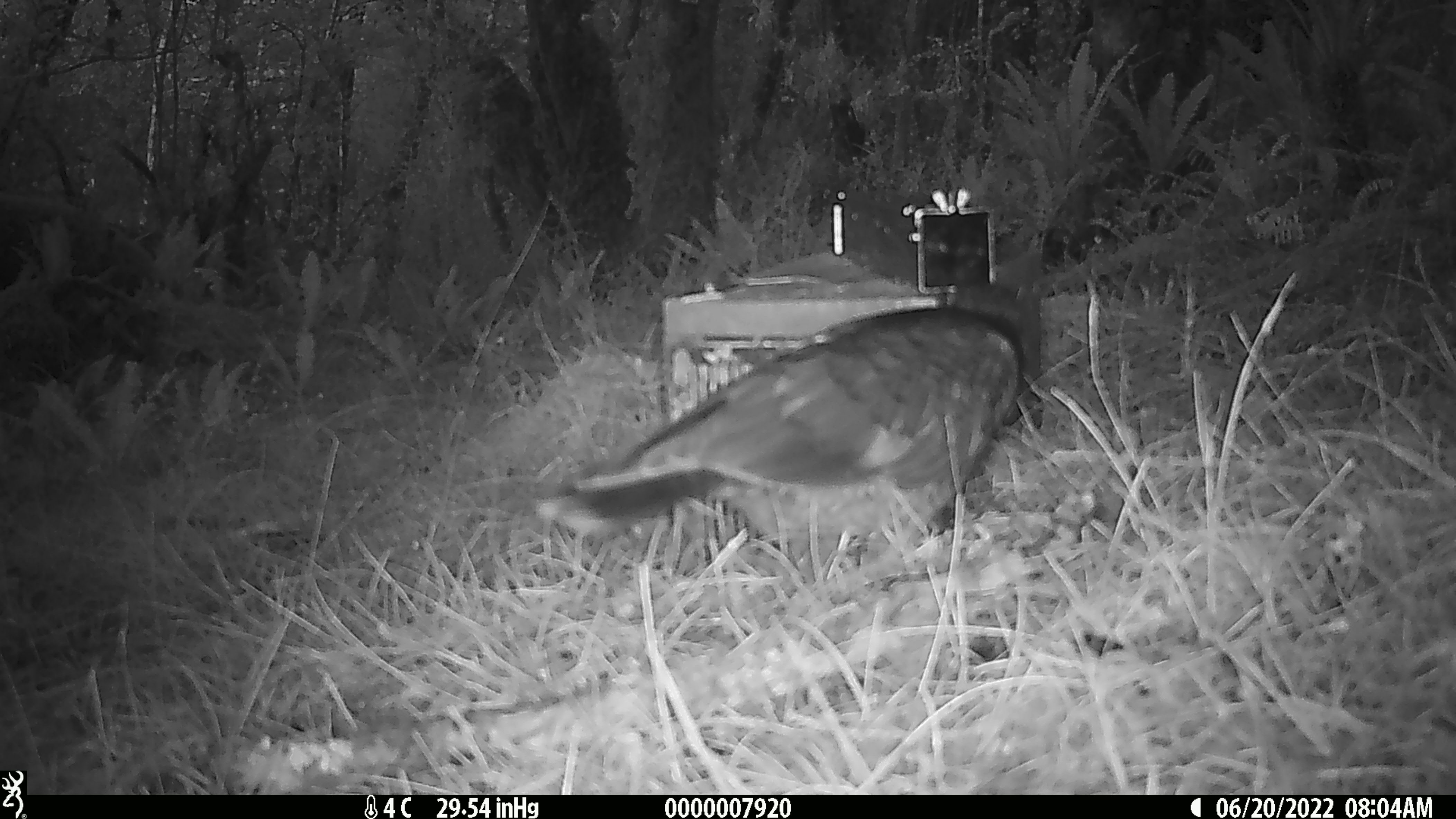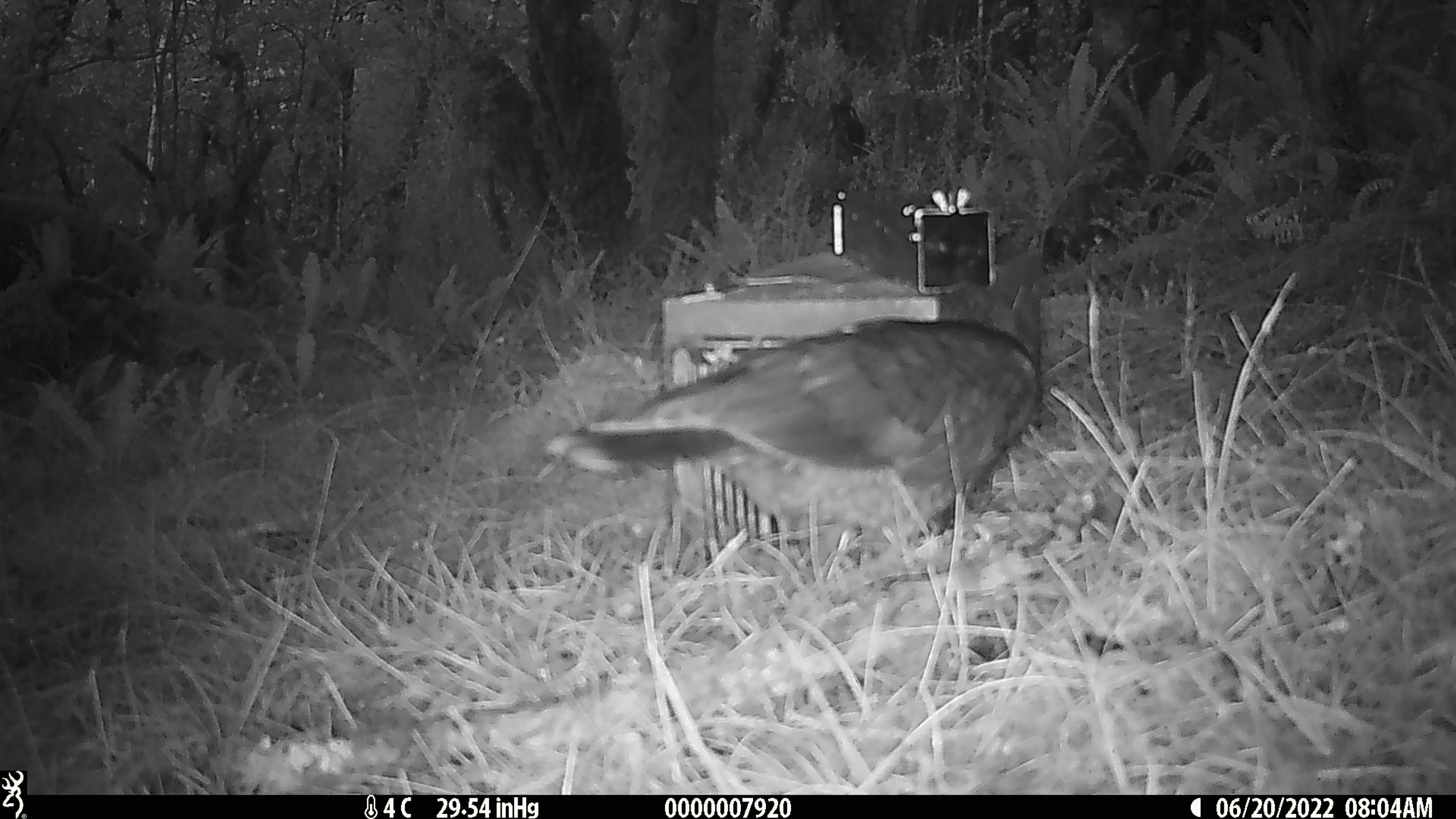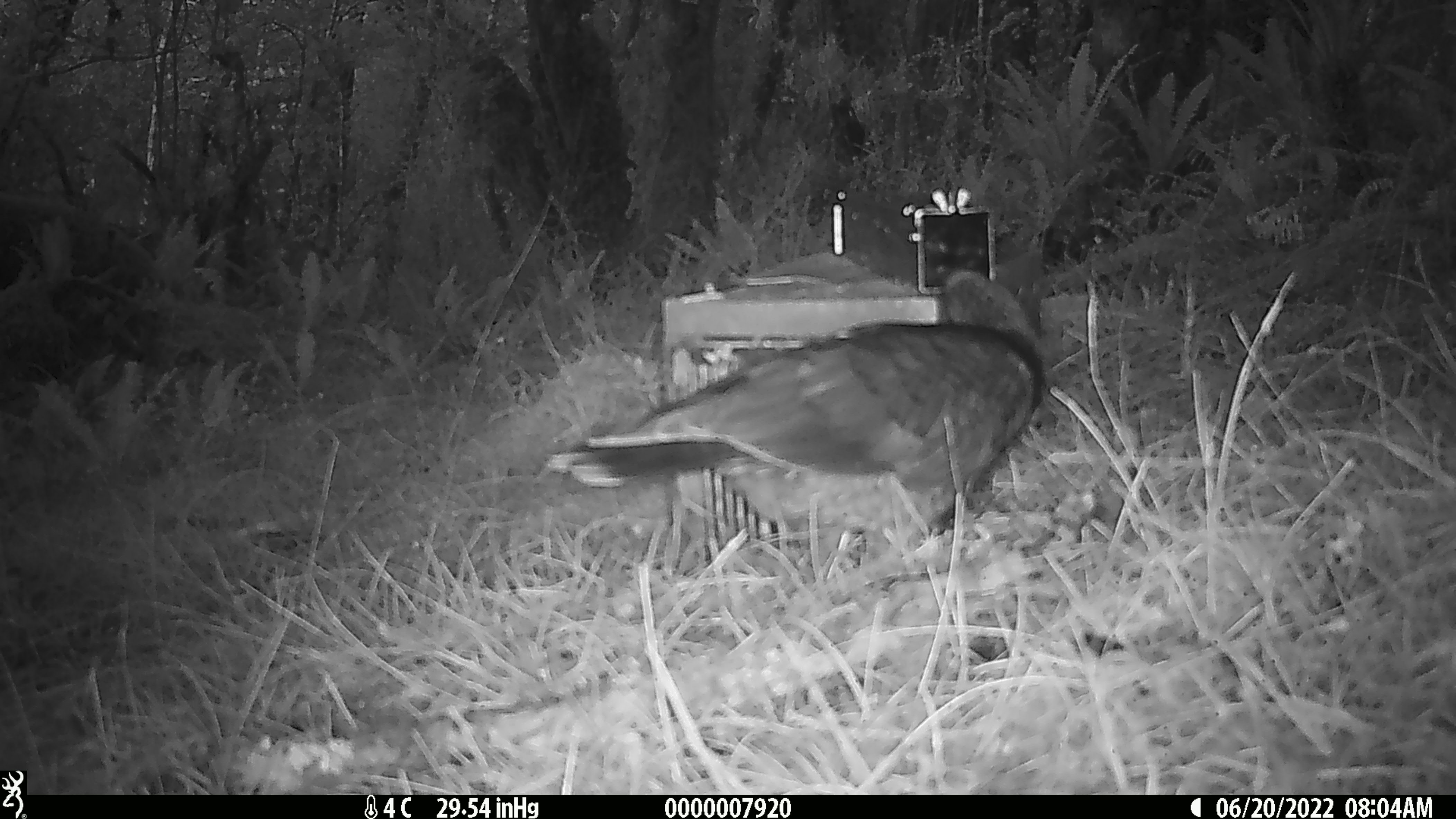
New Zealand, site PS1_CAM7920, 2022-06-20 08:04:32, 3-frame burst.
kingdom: Animalia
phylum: Chordata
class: Aves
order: Psittaciformes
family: Strigopidae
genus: Nestor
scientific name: Nestor notabilis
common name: kea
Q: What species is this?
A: Kea (Nestor notabilis).